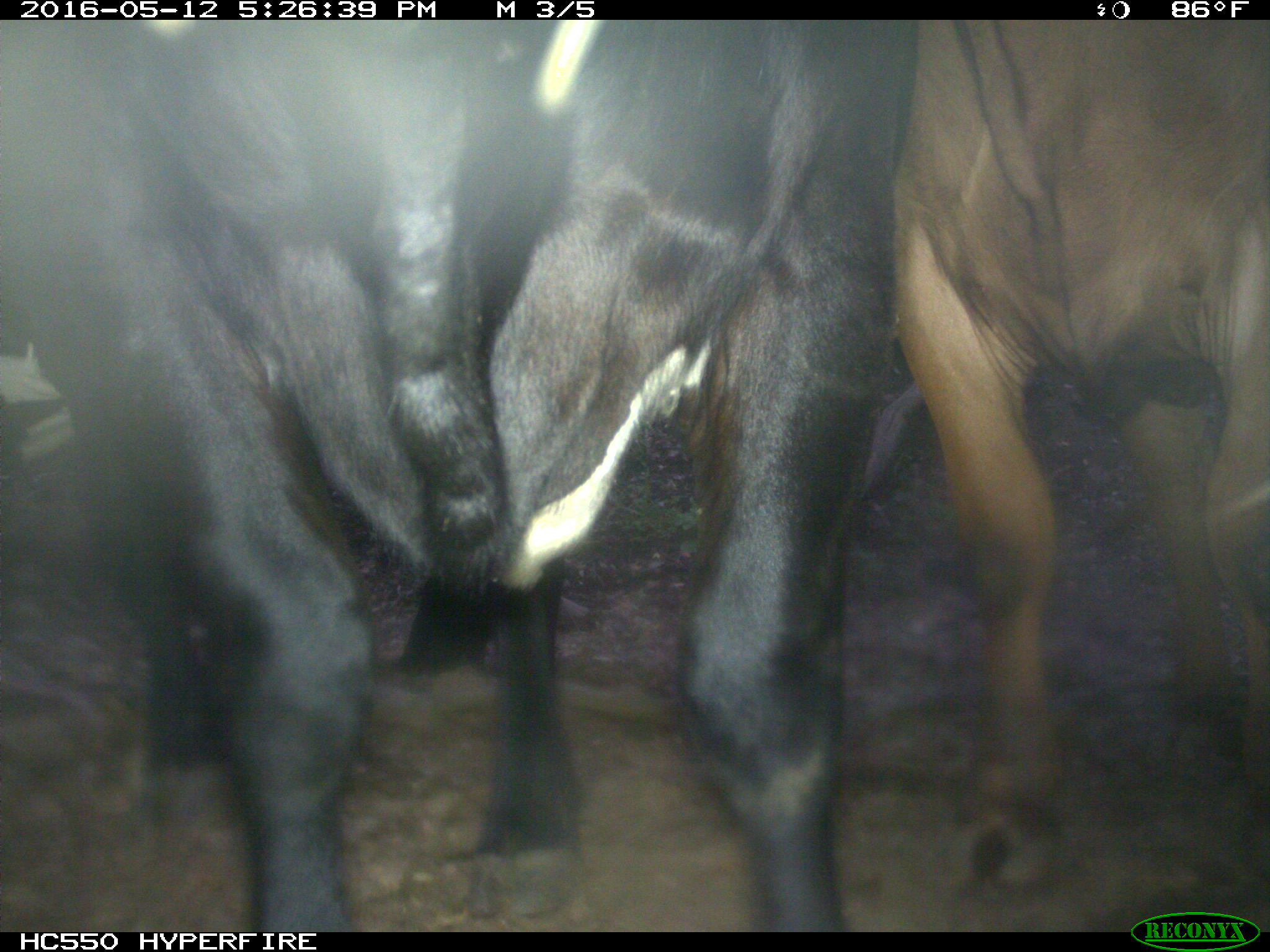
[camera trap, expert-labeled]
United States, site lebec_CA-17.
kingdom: Animalia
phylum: Chordata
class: Mammalia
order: Artiodactyla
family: Bovidae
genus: Bos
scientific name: Bos taurus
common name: domestic cow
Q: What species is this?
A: Bos taurus (domestic cow).